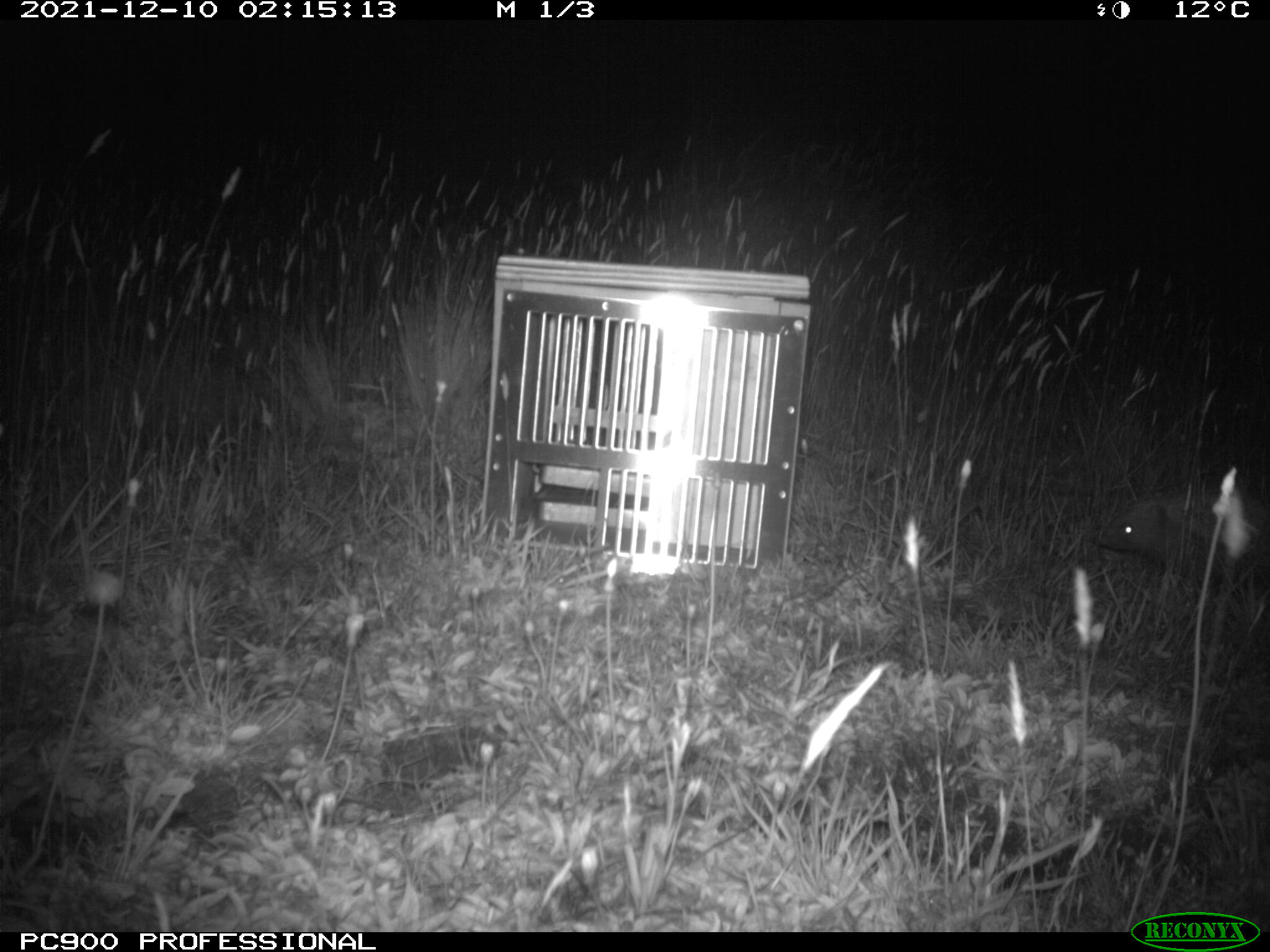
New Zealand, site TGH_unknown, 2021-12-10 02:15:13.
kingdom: Animalia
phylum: Chordata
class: Mammalia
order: Eulipotyphla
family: Erinaceidae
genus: Erinaceus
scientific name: Erinaceus europaeus europaeus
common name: european hedgehog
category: hedgehog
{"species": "hedgehog (european hedgehog) (Erinaceus europaeus europaeus)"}